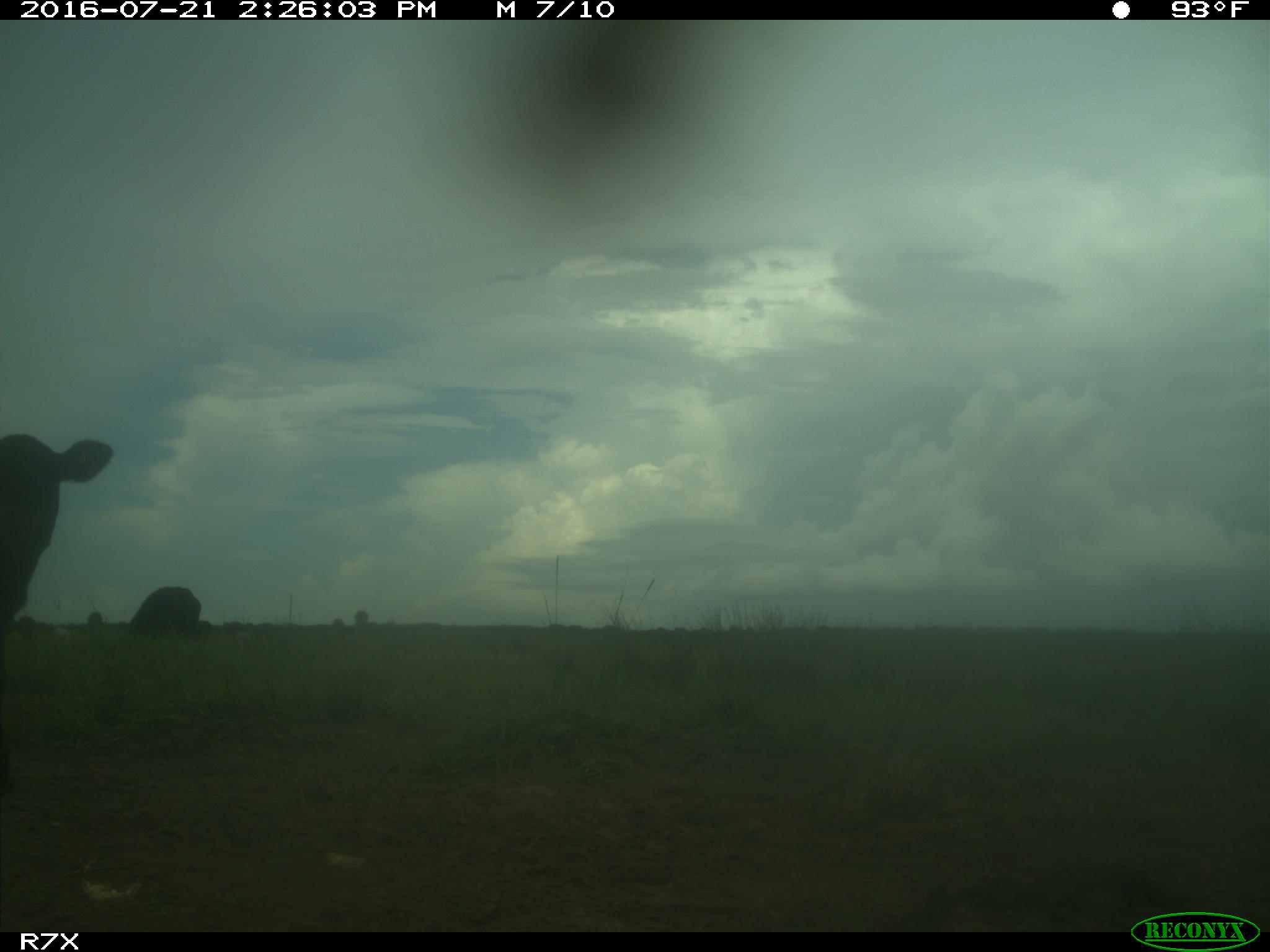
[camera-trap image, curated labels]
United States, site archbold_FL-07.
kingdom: Animalia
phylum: Chordata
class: Mammalia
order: Artiodactyla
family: Bovidae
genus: Bos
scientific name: Bos taurus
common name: domestic cow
Bos taurus (domestic cow).